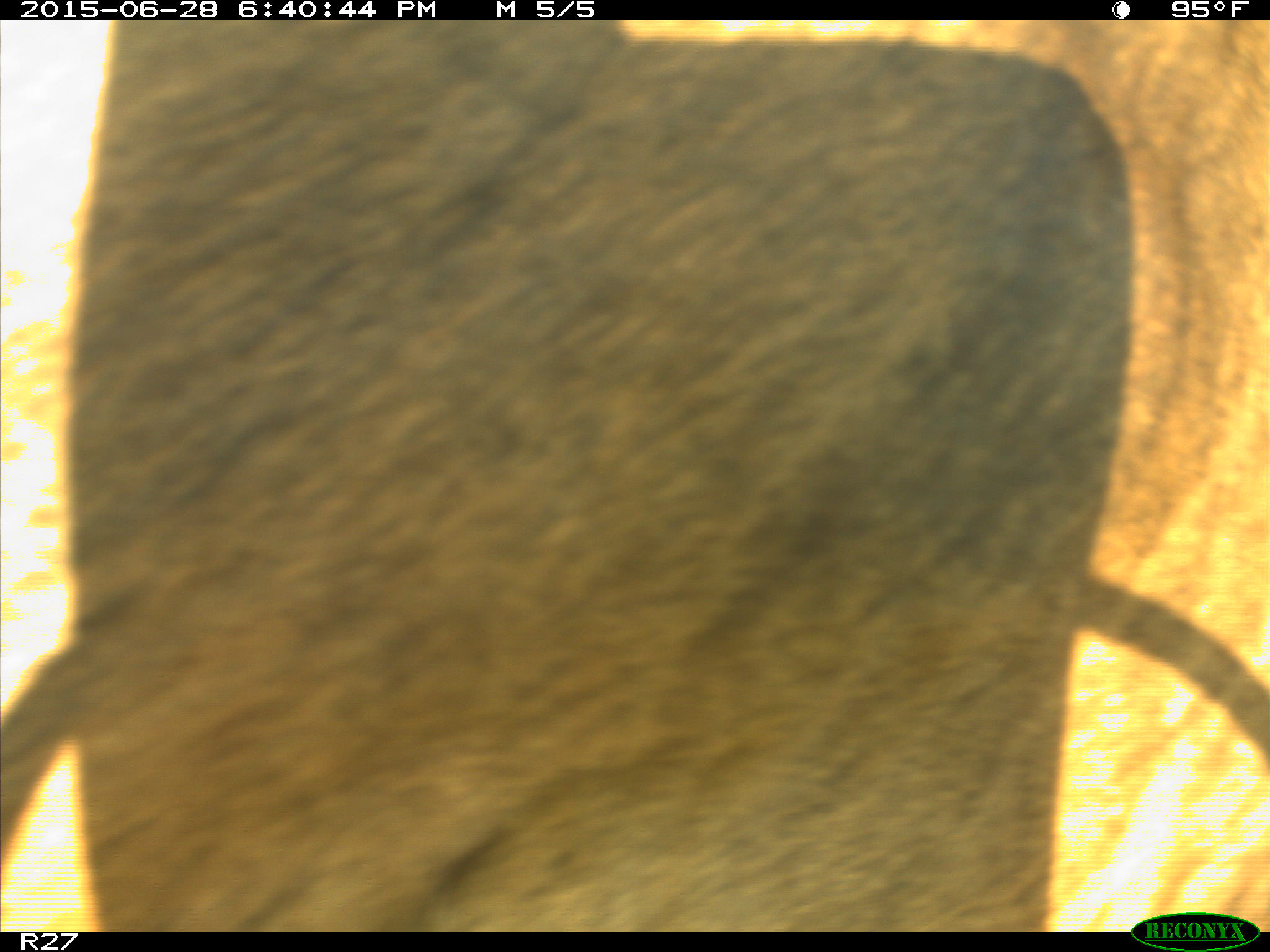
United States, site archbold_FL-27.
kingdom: Animalia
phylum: Chordata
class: Mammalia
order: Artiodactyla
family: Bovidae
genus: Bos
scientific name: Bos taurus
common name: domestic cow